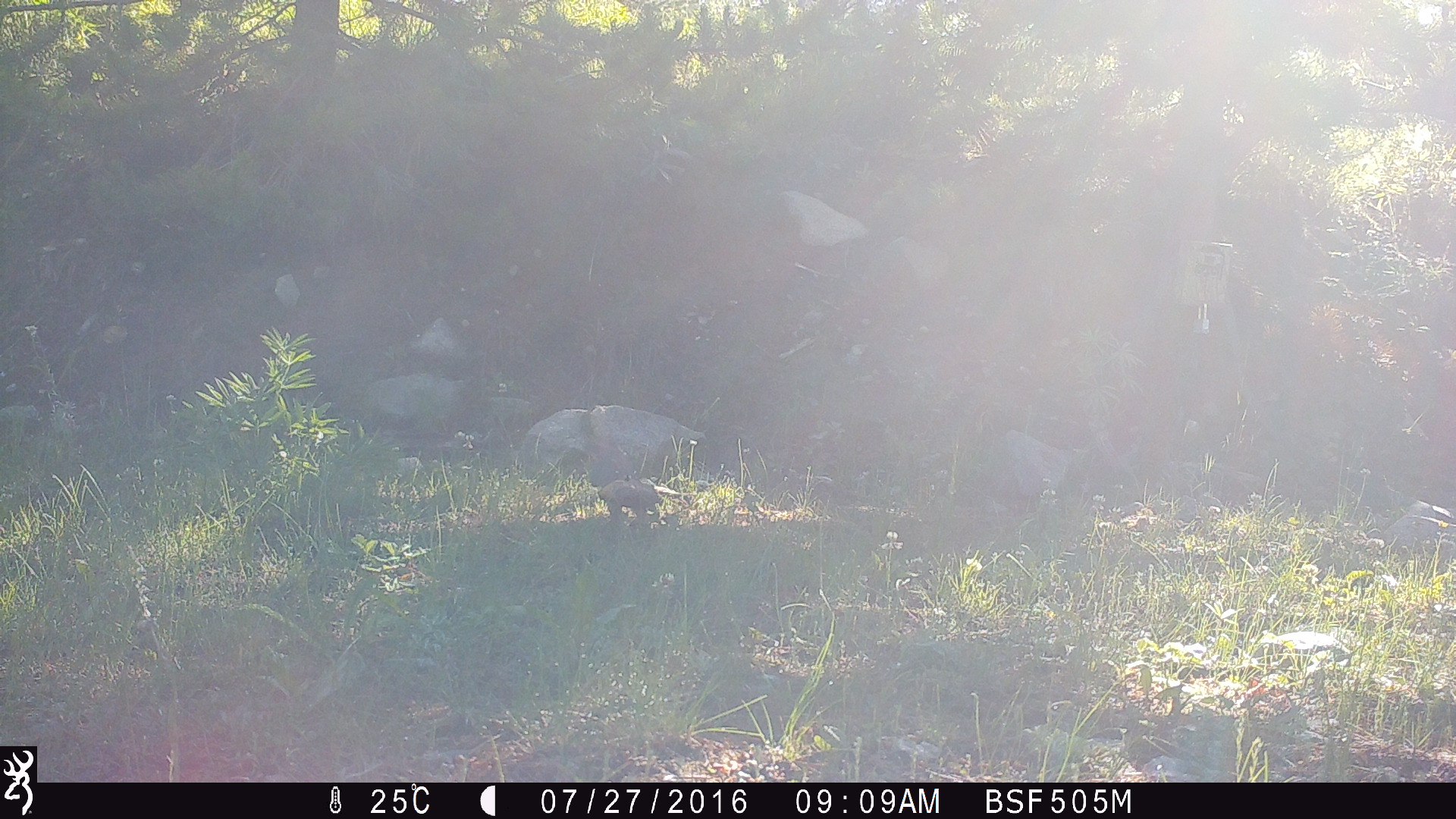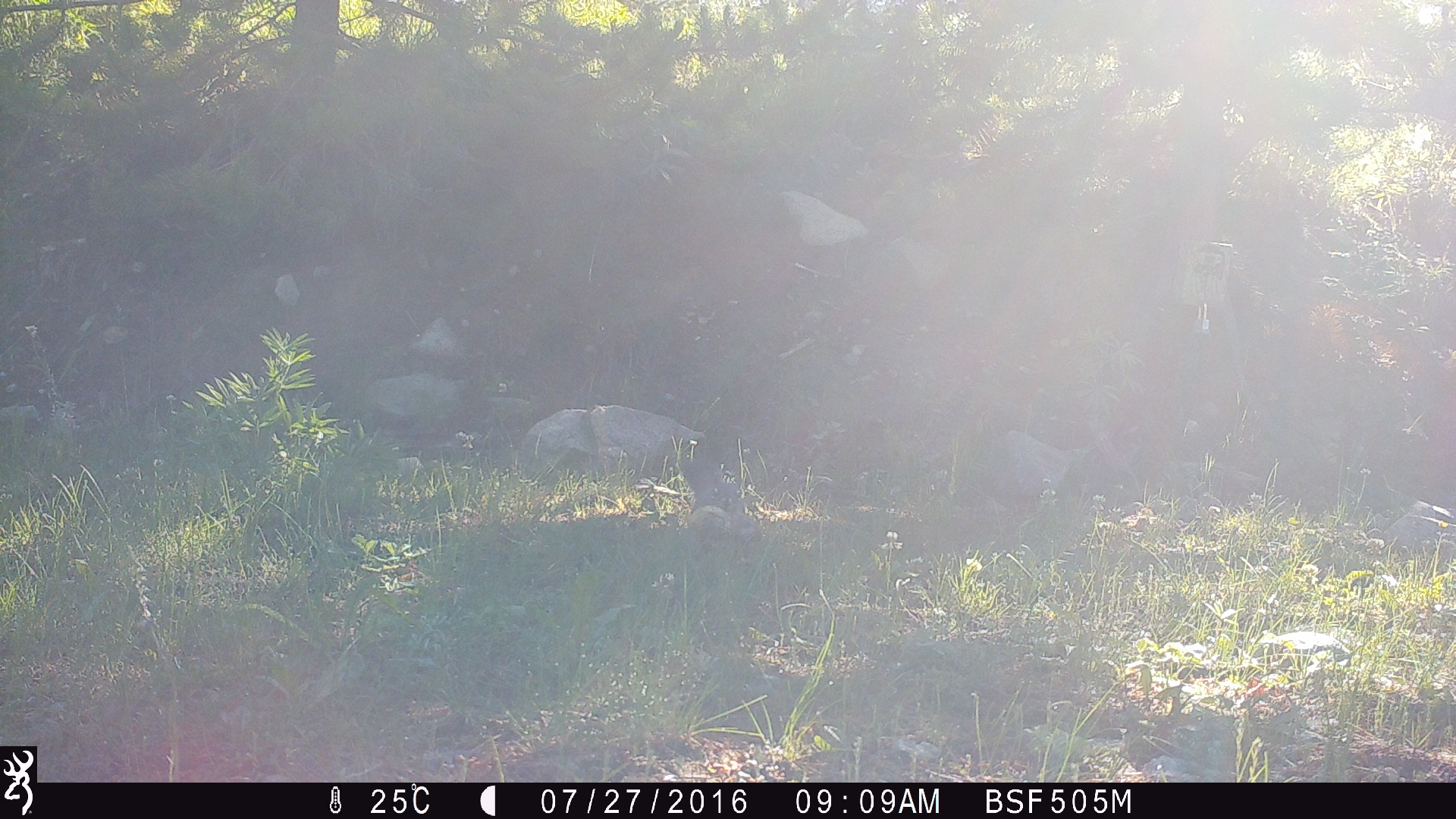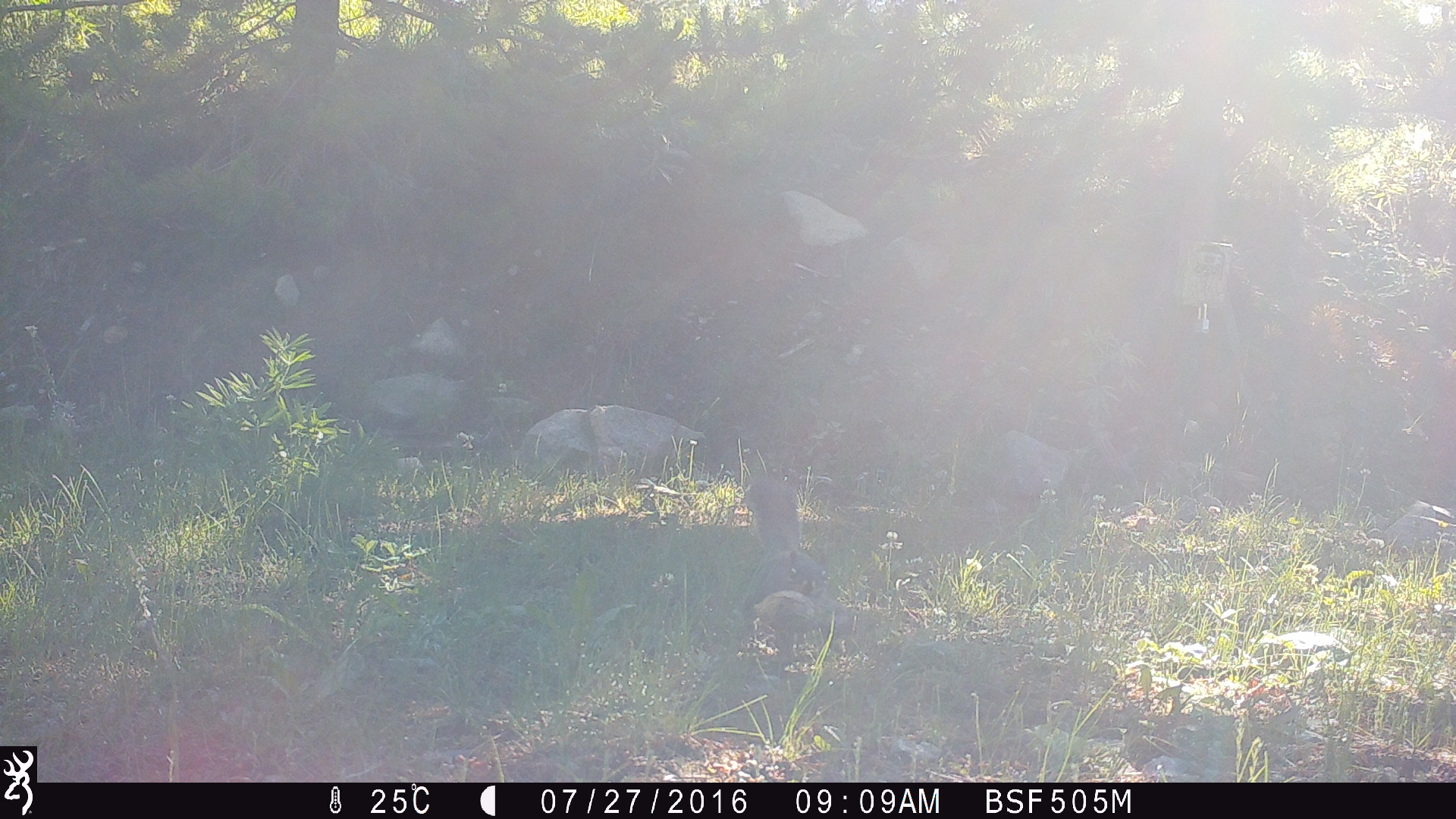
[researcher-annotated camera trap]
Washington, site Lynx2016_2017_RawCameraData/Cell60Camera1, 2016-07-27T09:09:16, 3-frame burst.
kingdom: Animalia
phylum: Chordata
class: Mammalia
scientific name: Mammalia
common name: small mammal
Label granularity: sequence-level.